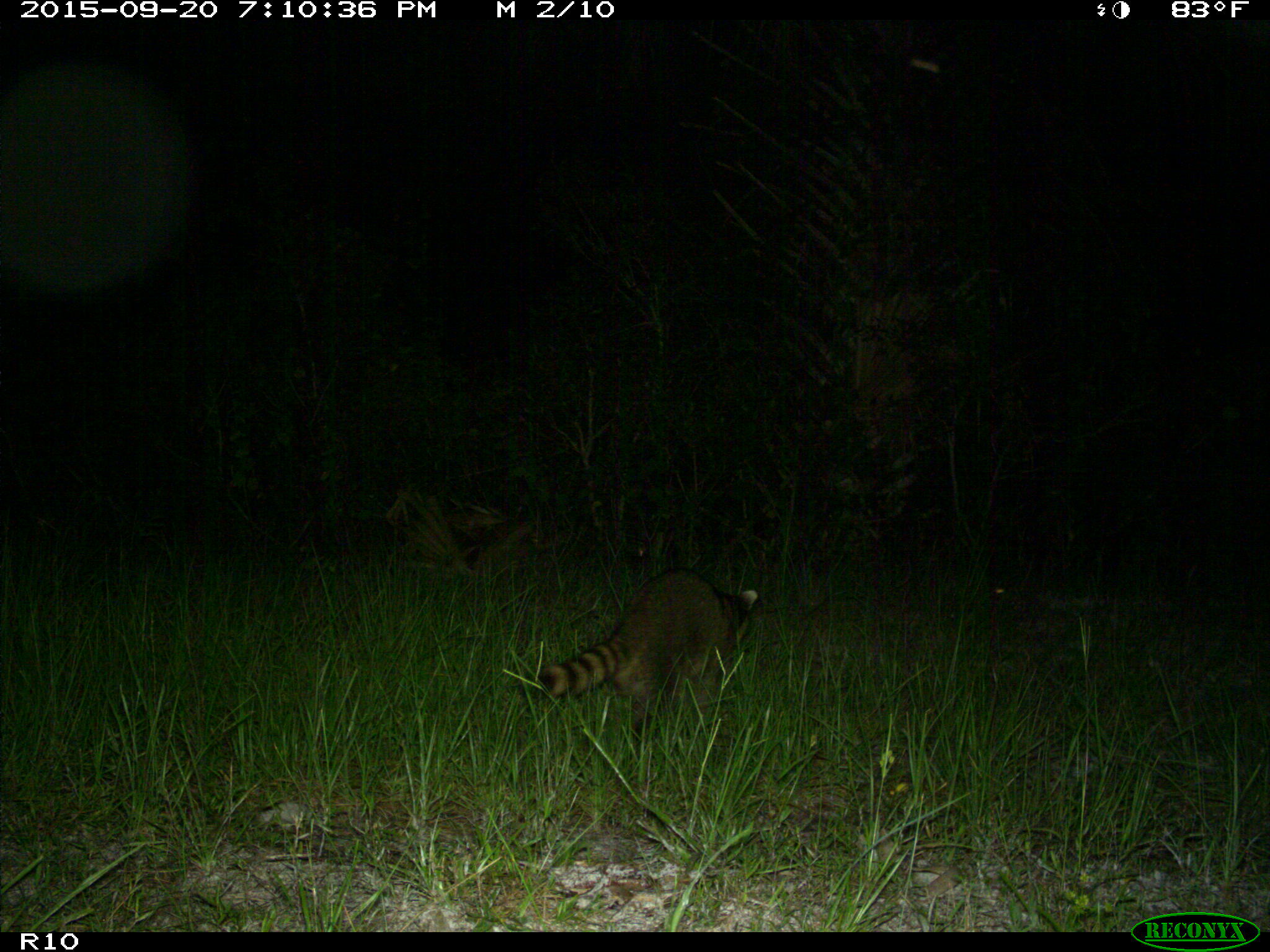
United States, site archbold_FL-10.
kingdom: Animalia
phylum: Chordata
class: Mammalia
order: Carnivora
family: Procyonidae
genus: Procyon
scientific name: Procyon lotor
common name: common raccoon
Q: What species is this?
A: Procyon lotor (common raccoon).